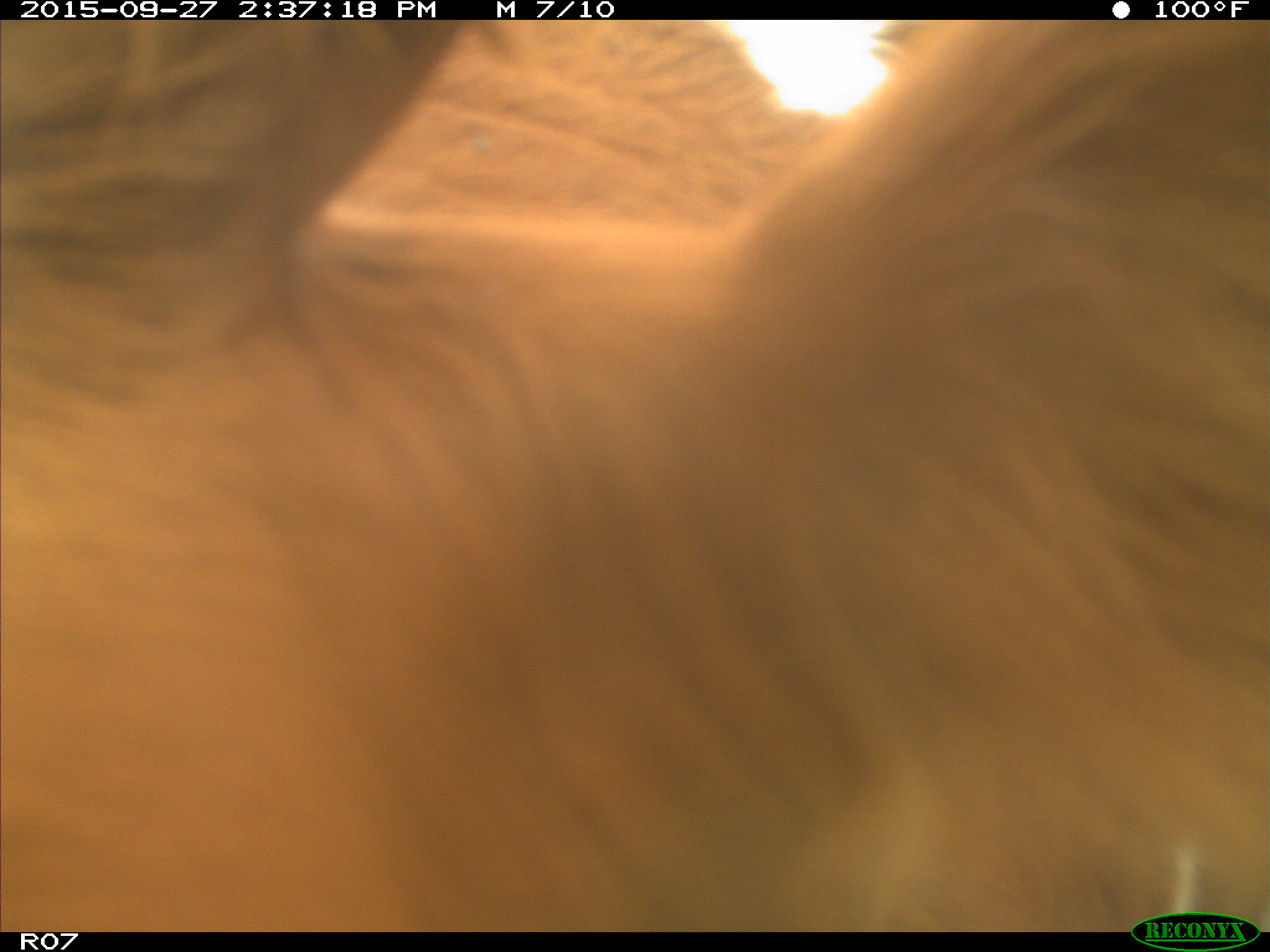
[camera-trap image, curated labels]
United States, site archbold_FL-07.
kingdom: Animalia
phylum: Chordata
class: Mammalia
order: Artiodactyla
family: Bovidae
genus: Bos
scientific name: Bos taurus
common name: domestic cow